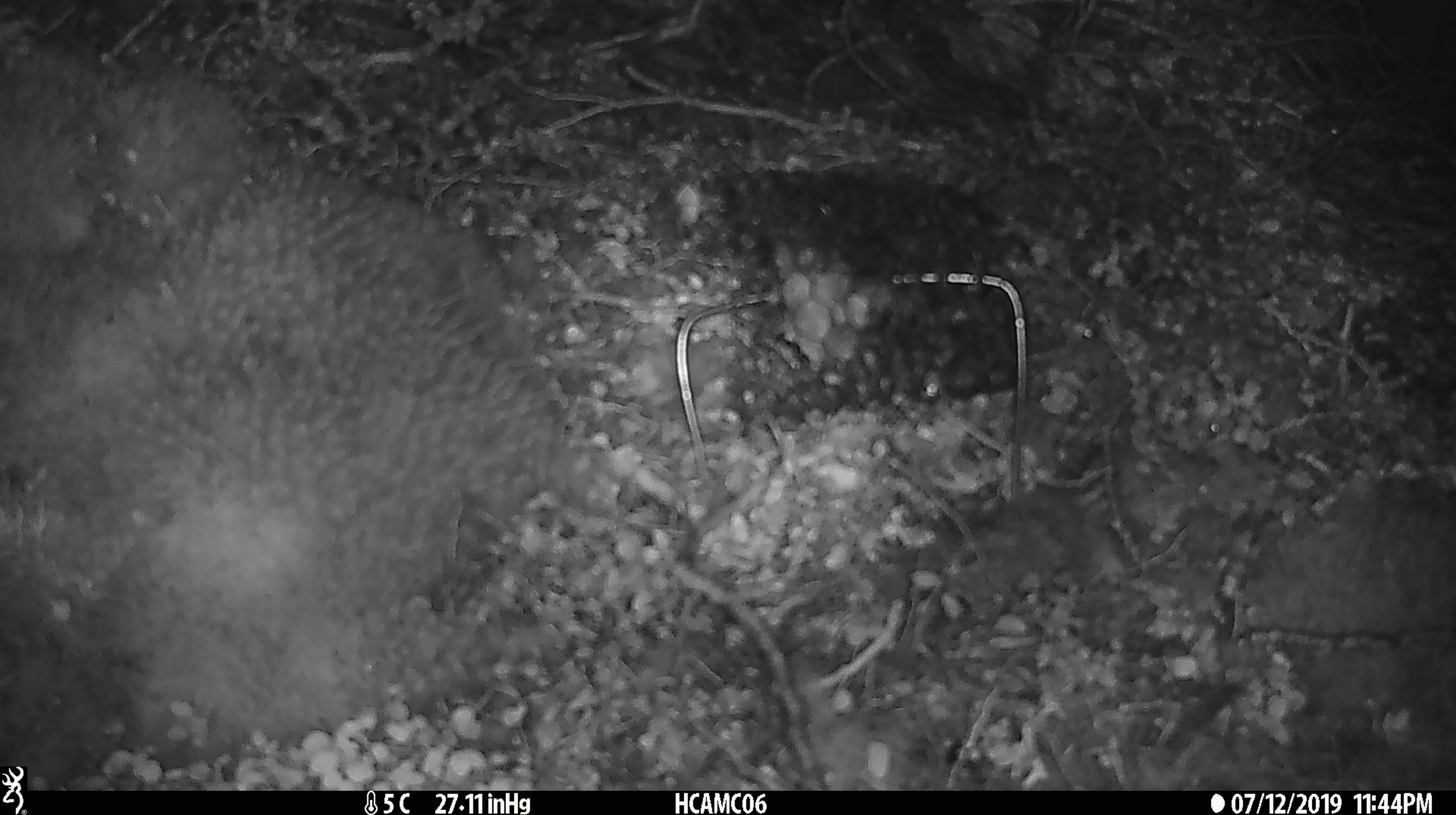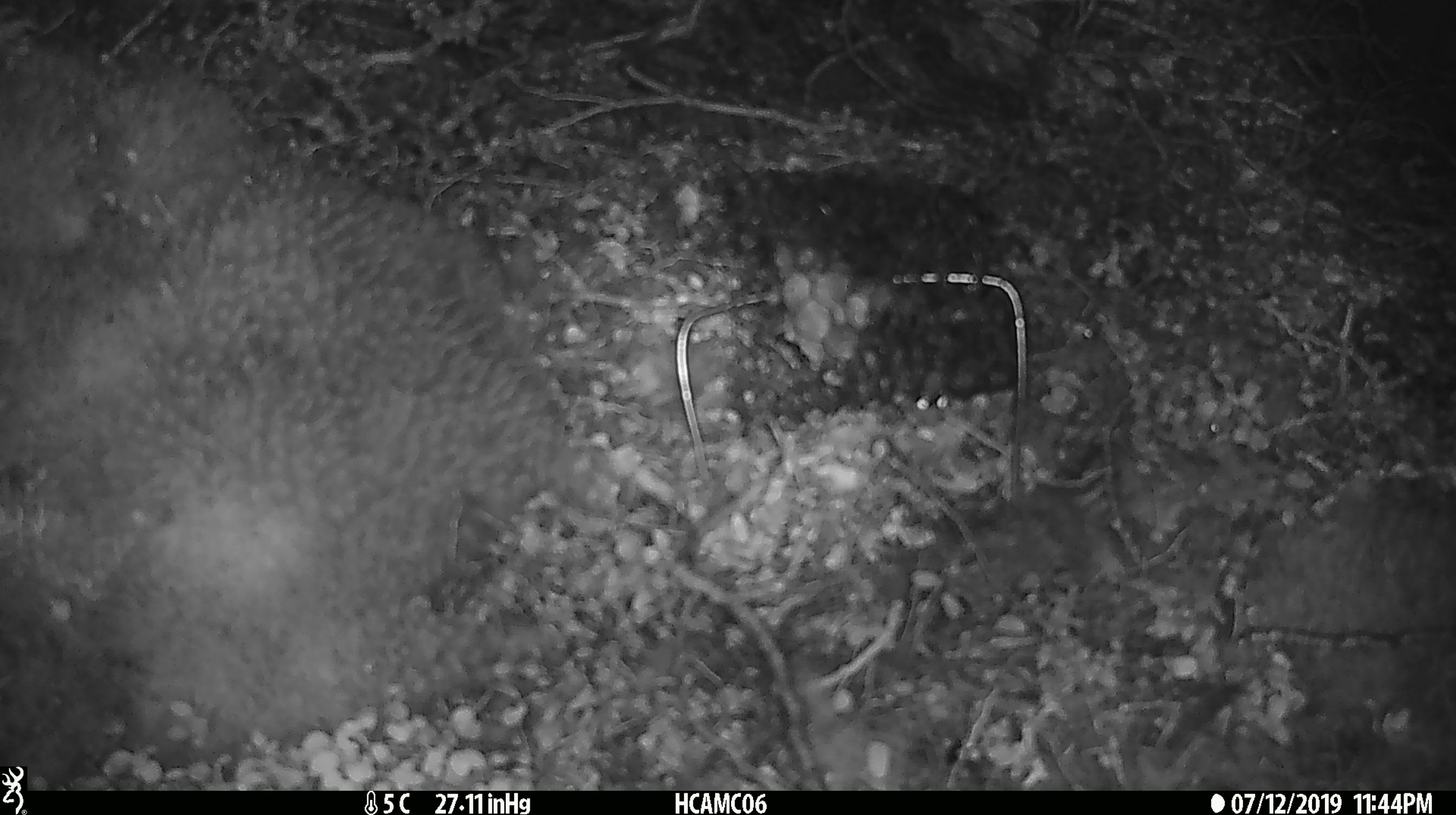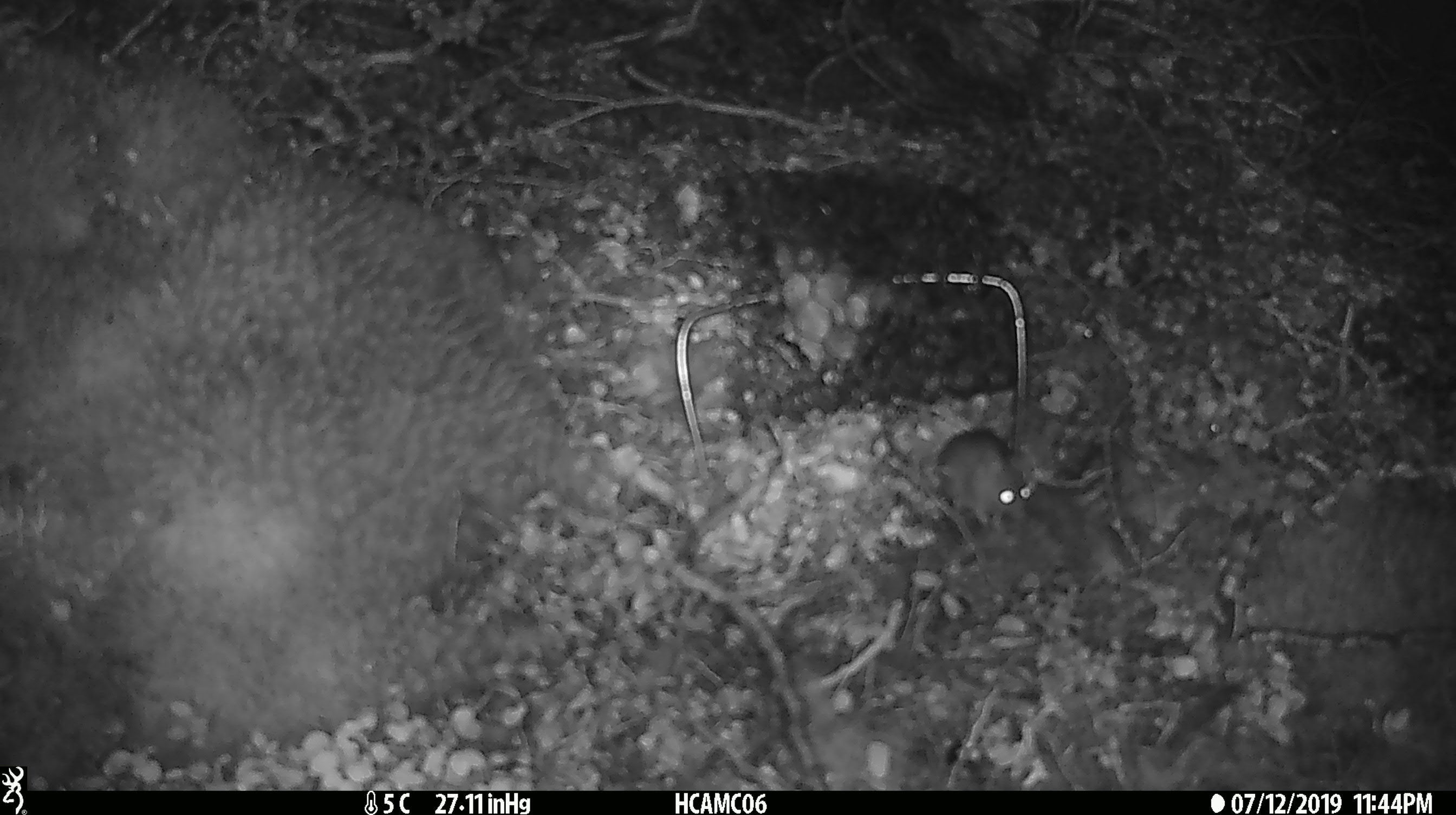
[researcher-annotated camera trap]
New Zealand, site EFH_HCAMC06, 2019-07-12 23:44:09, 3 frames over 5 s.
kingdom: Animalia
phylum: Chordata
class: Mammalia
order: Rodentia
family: Muridae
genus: Mus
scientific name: Mus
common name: mouse